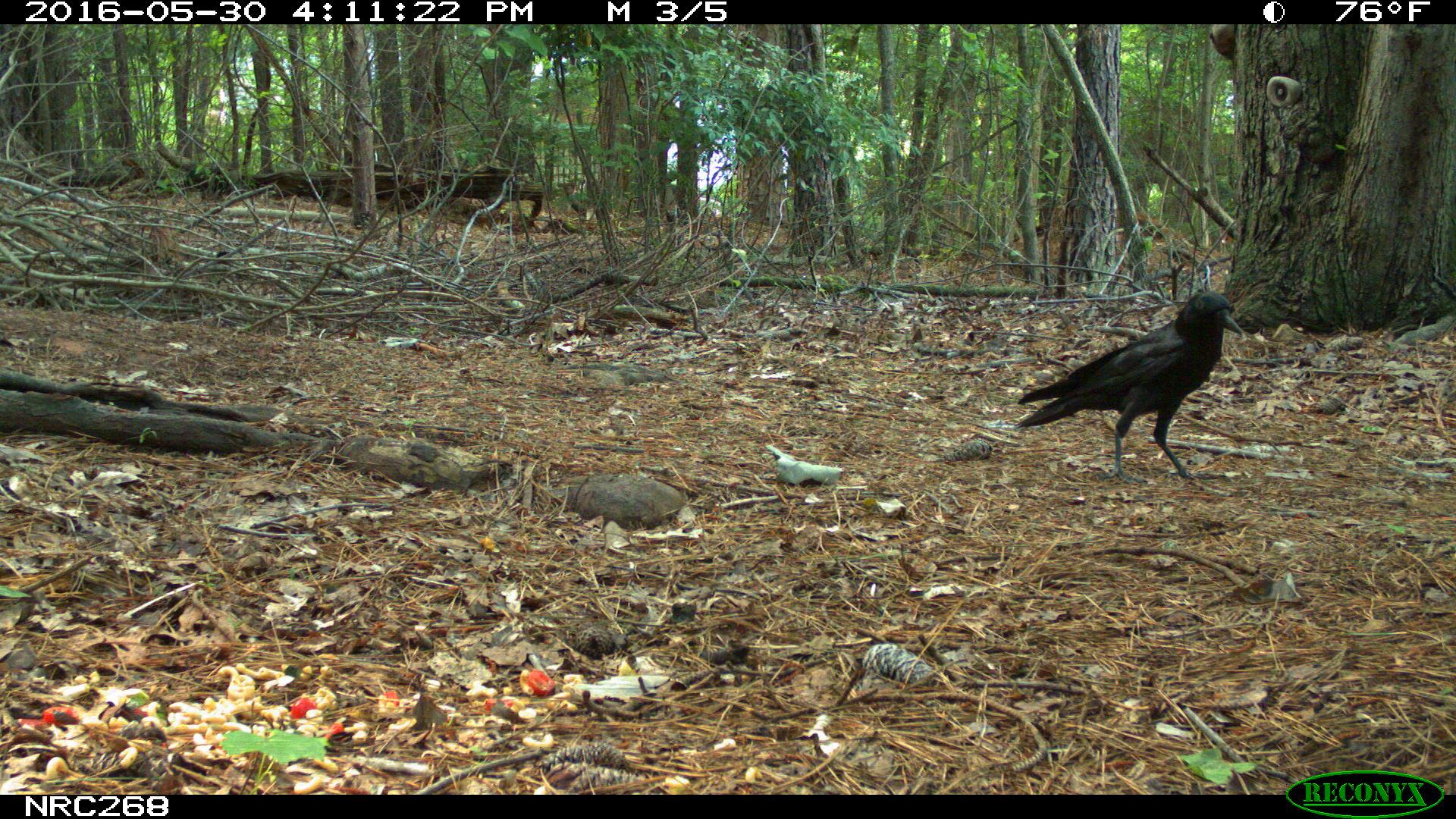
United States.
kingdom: Animalia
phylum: Chordata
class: Aves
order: Passeriformes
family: Corvidae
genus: Corvus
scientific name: Corvus brachyrhynchos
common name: american crow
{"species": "American Crow (Corvus brachyrhynchos)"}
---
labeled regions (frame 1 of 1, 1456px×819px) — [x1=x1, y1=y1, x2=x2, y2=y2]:
American Crow: [x1=1009, y1=272, x2=1252, y2=478]